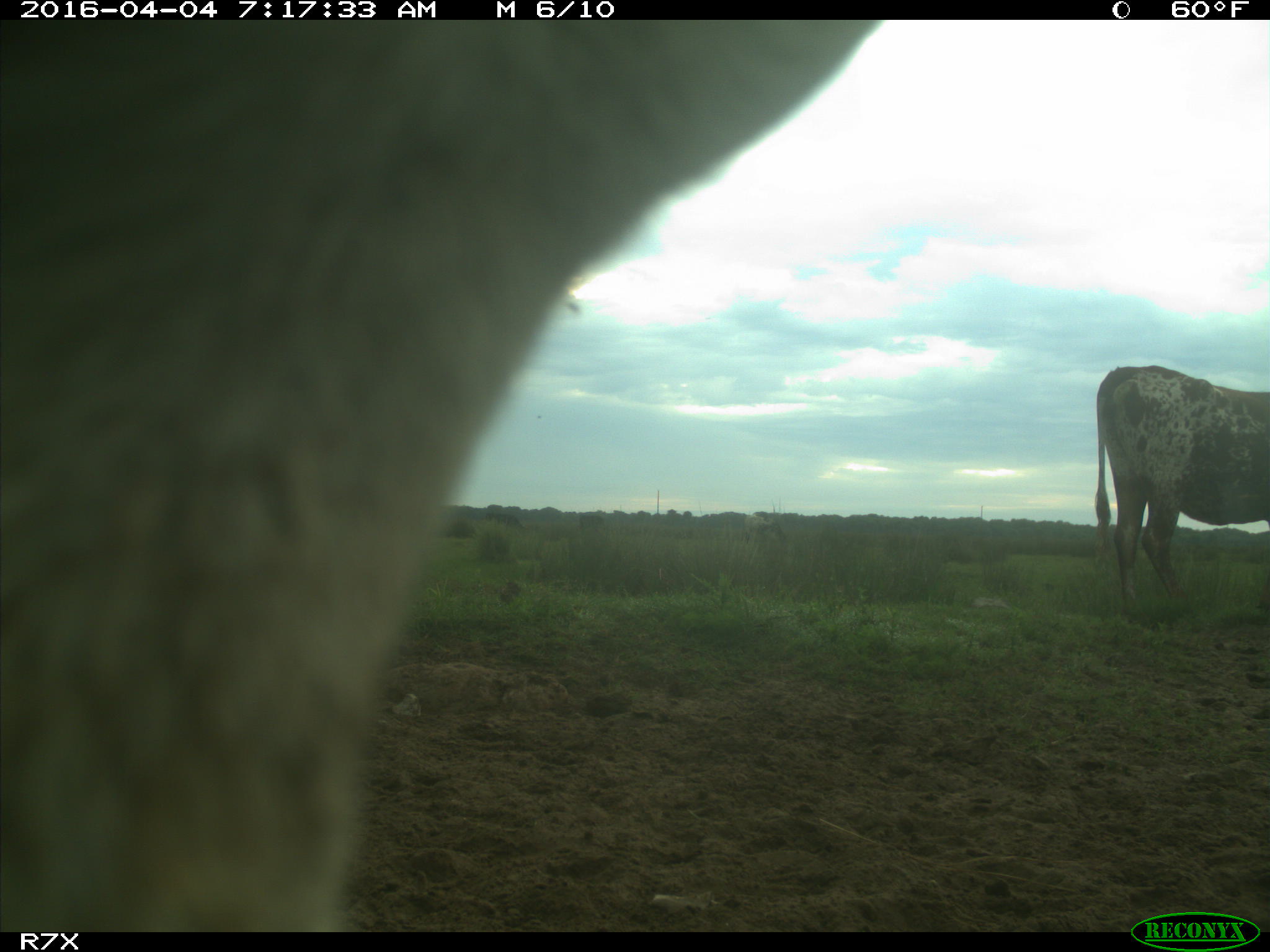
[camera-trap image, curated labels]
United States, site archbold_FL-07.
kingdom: Animalia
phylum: Chordata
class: Mammalia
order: Artiodactyla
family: Bovidae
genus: Bos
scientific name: Bos taurus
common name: domestic cow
Bos taurus (domestic cow).